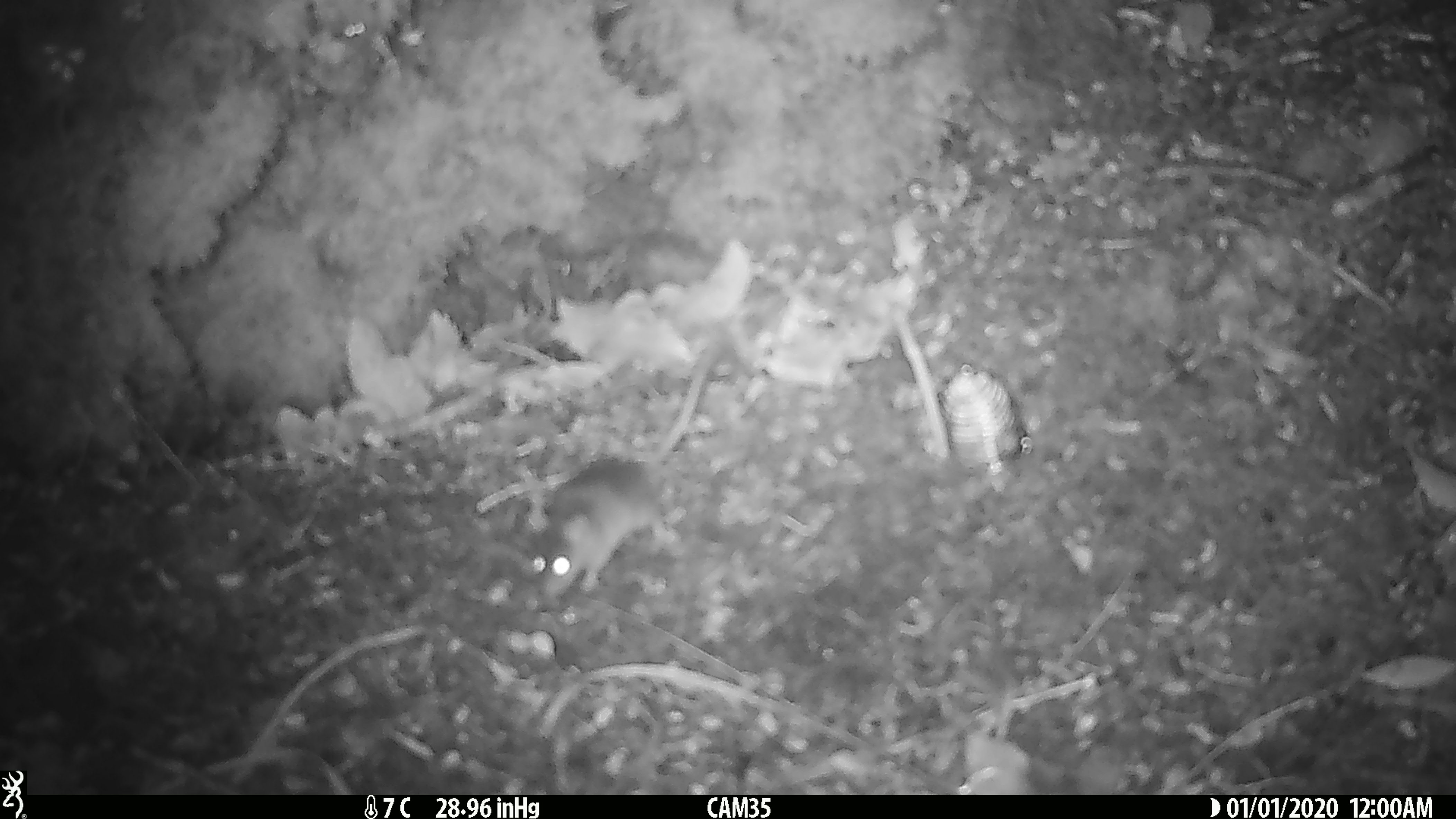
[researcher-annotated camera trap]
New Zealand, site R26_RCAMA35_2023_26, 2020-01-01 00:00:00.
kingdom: Animalia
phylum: Chordata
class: Mammalia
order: Rodentia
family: Muridae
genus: Mus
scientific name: Mus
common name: mouse